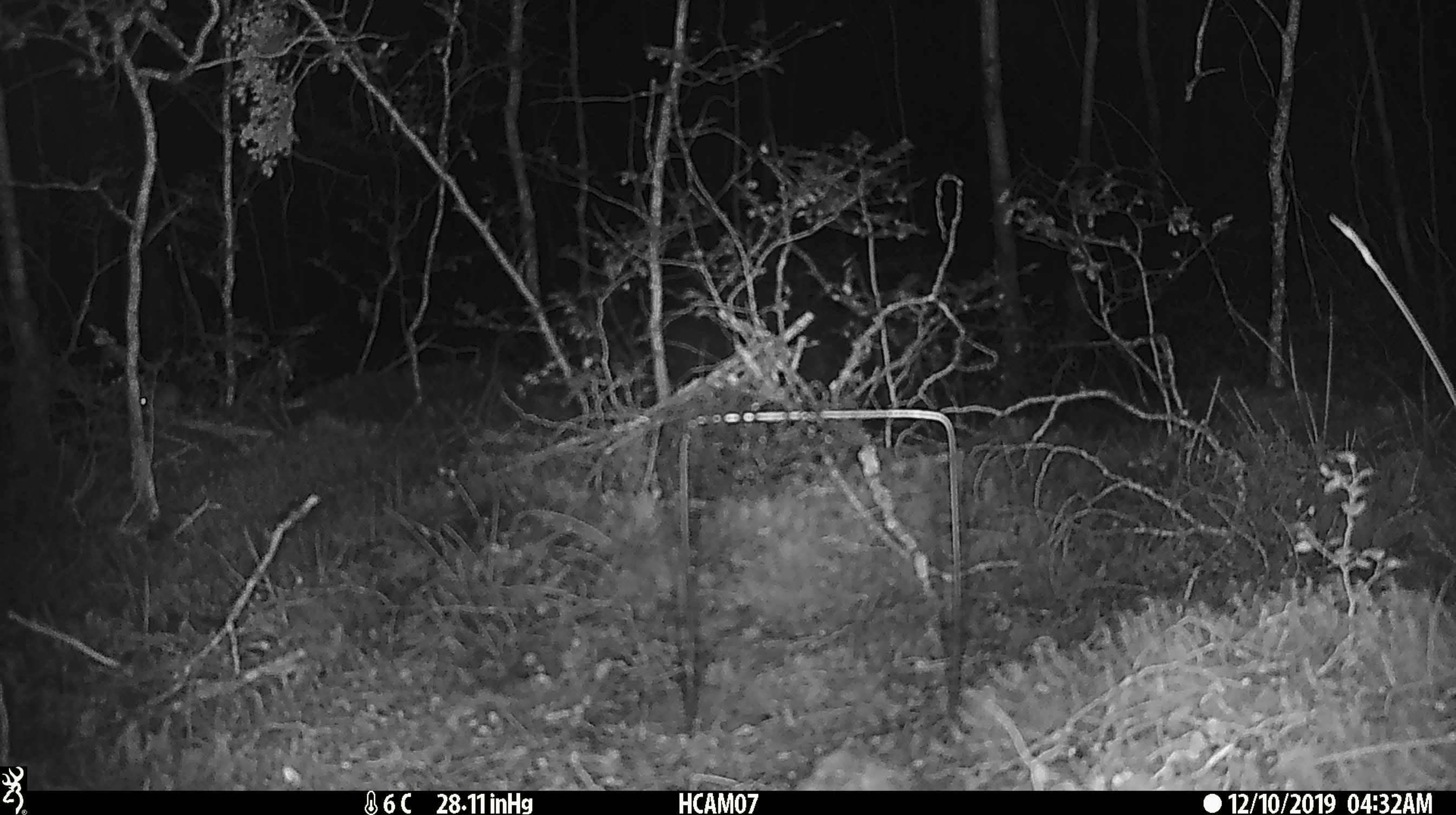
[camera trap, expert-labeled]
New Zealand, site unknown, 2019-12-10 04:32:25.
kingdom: Animalia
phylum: Chordata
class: Mammalia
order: Rodentia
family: Muridae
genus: Mus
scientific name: Mus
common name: mouse